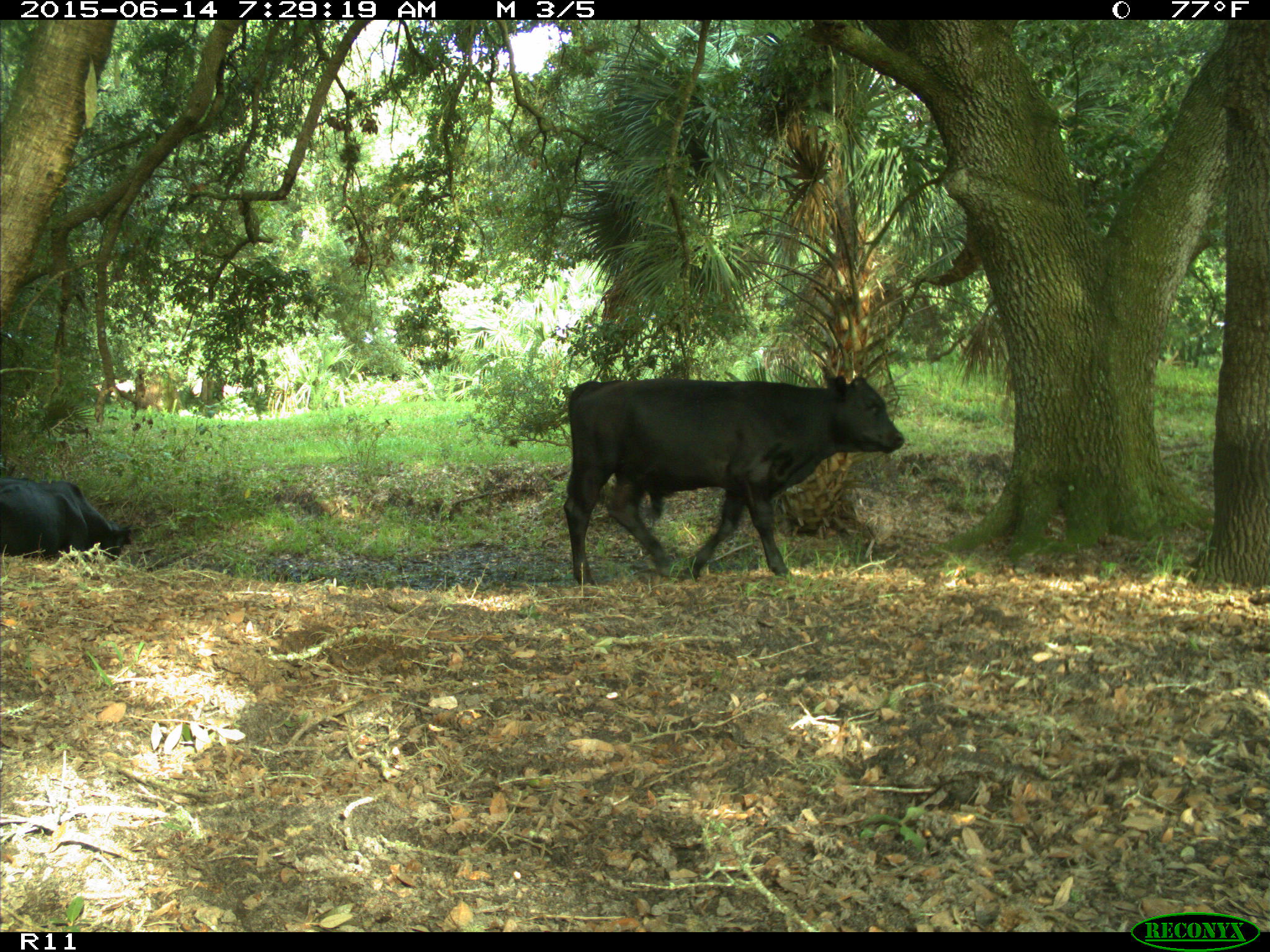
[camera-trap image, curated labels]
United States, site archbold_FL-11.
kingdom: Animalia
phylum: Chordata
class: Mammalia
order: Artiodactyla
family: Bovidae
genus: Bos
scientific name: Bos taurus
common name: domestic cow